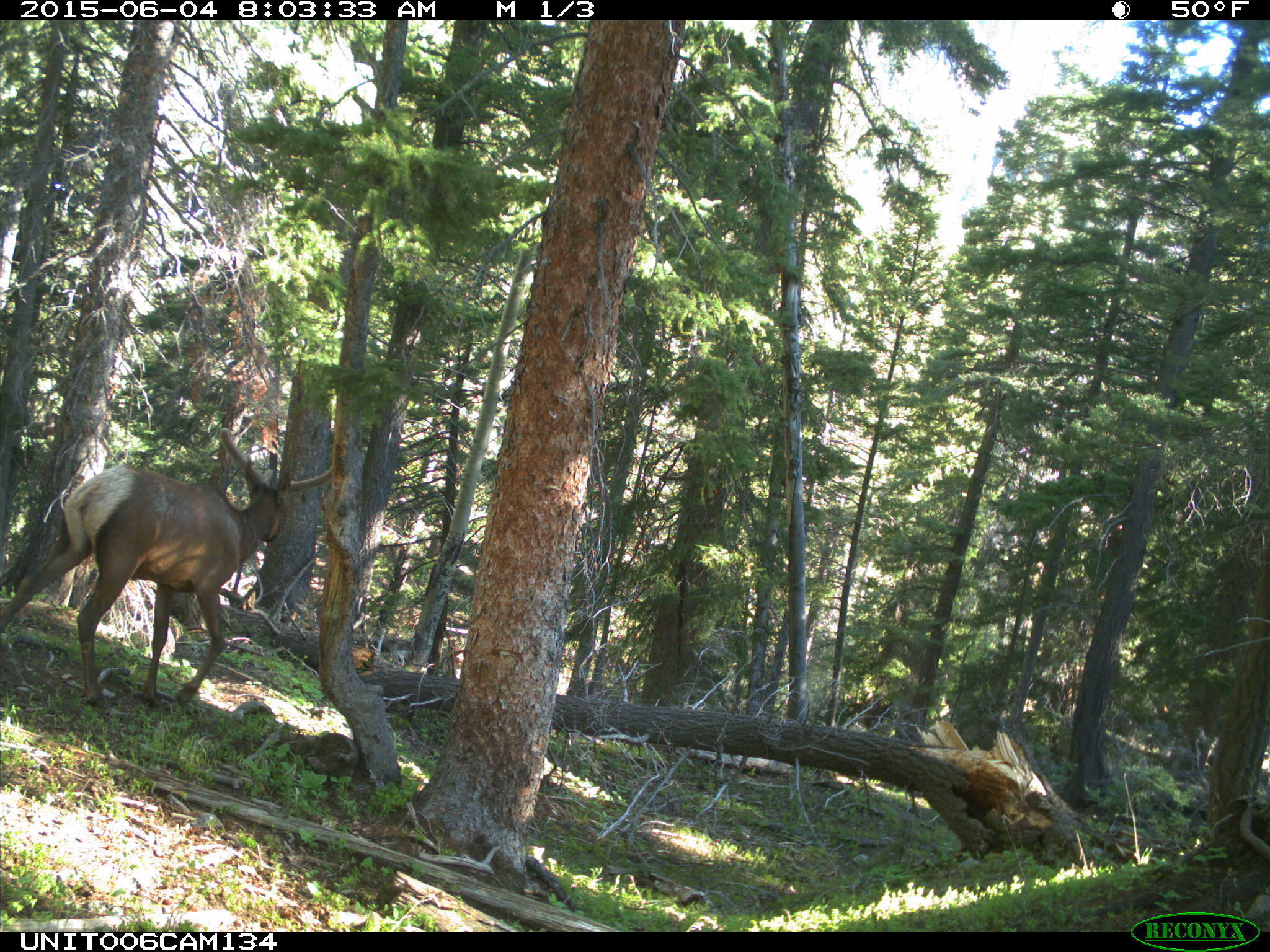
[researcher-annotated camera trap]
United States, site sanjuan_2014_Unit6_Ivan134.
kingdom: Animalia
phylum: Chordata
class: Mammalia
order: Artiodactyla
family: Cervidae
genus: Cervus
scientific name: Cervus elaphus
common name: red deer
Cervus elaphus (red deer).